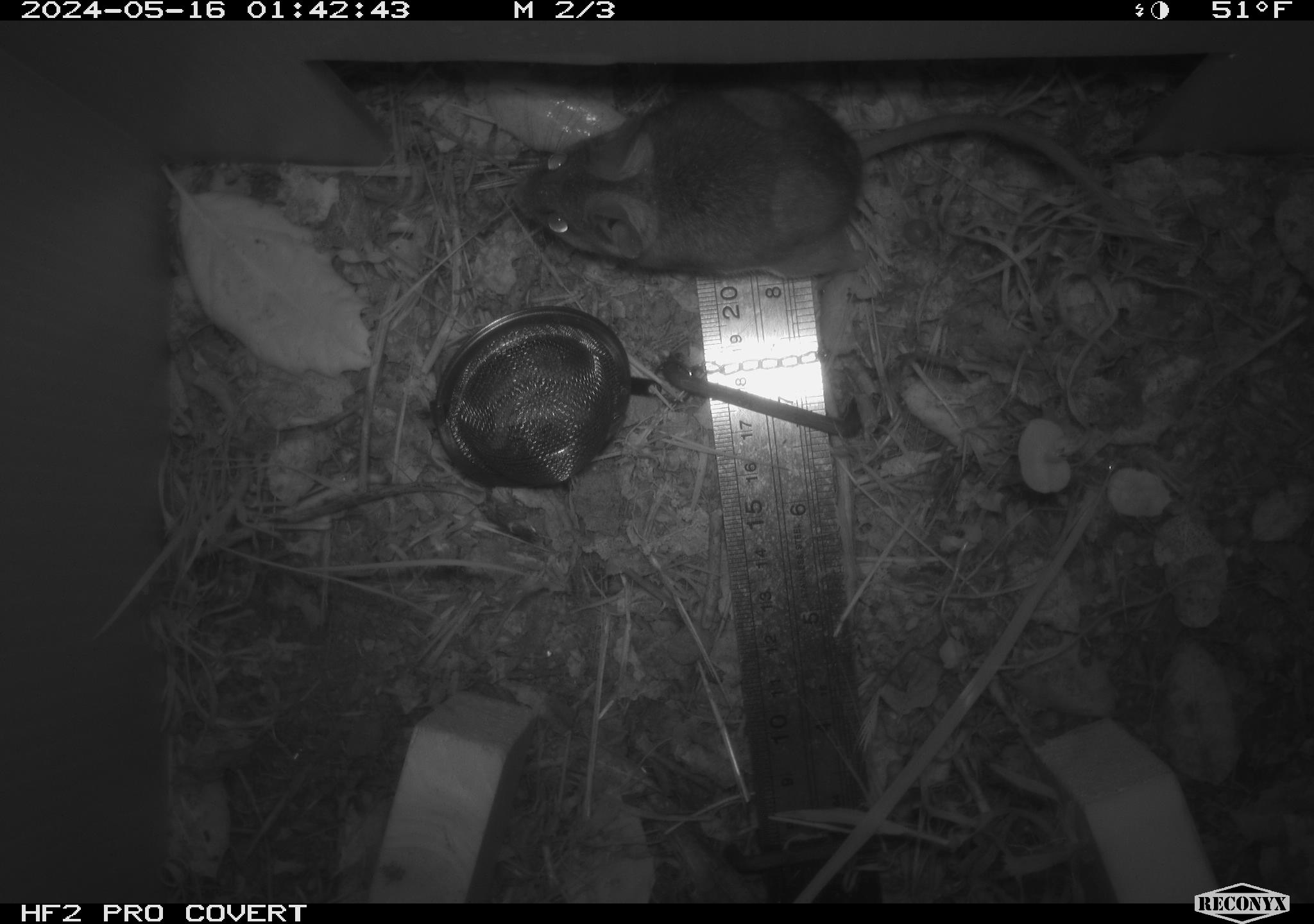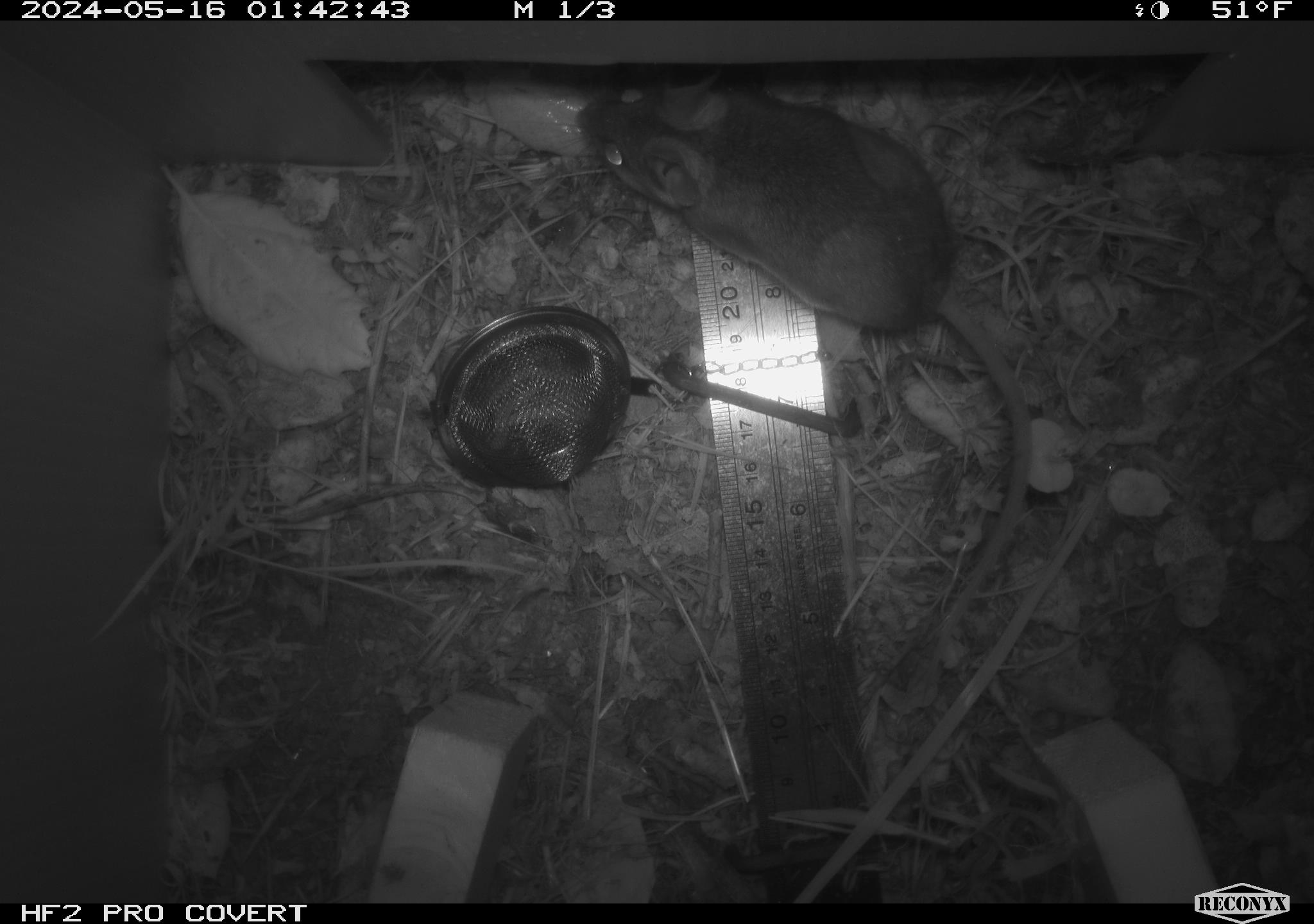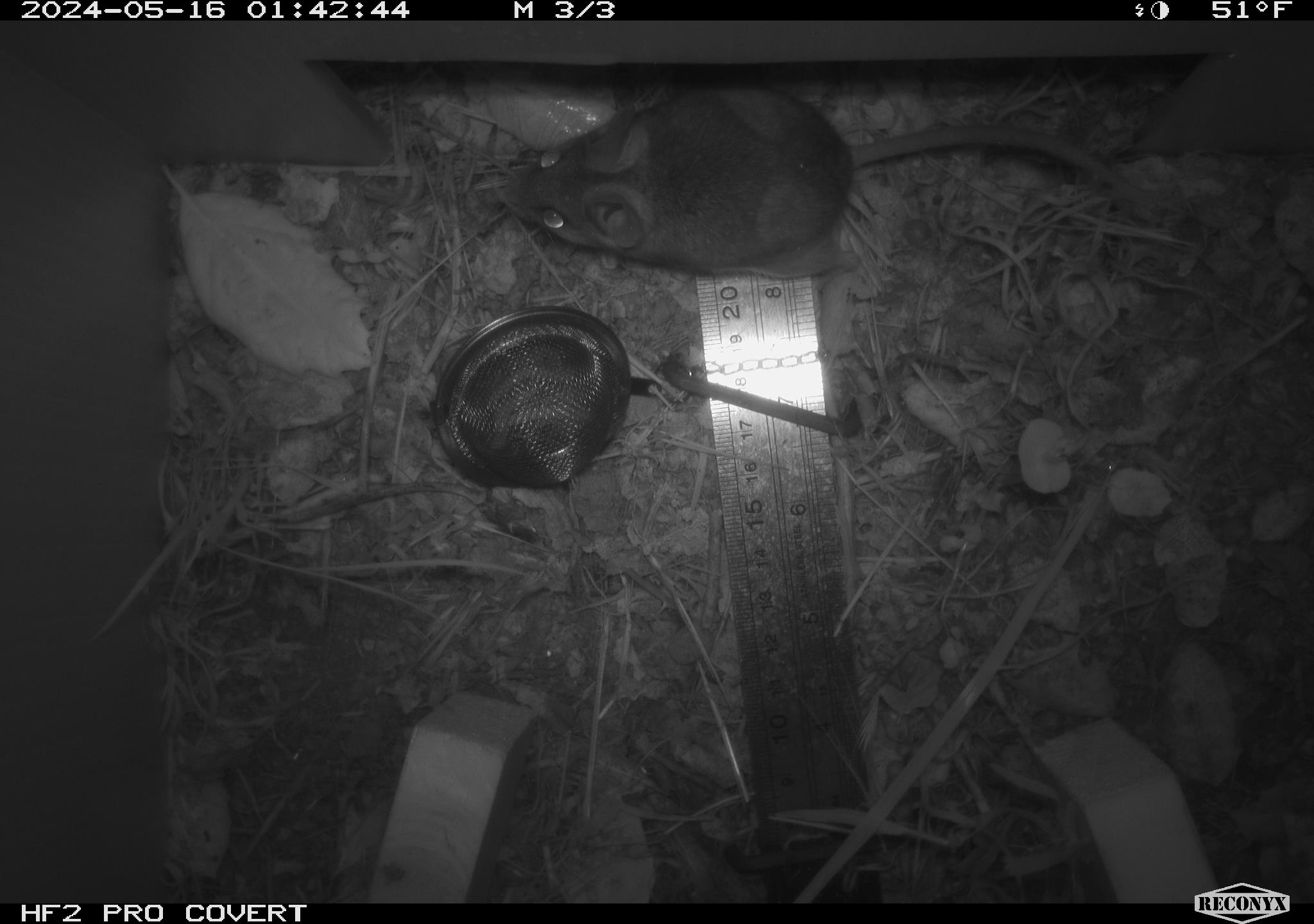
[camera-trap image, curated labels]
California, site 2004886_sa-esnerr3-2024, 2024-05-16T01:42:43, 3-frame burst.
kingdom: Animalia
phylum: Chordata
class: Mammalia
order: Rodentia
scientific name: Rodentia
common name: rodent